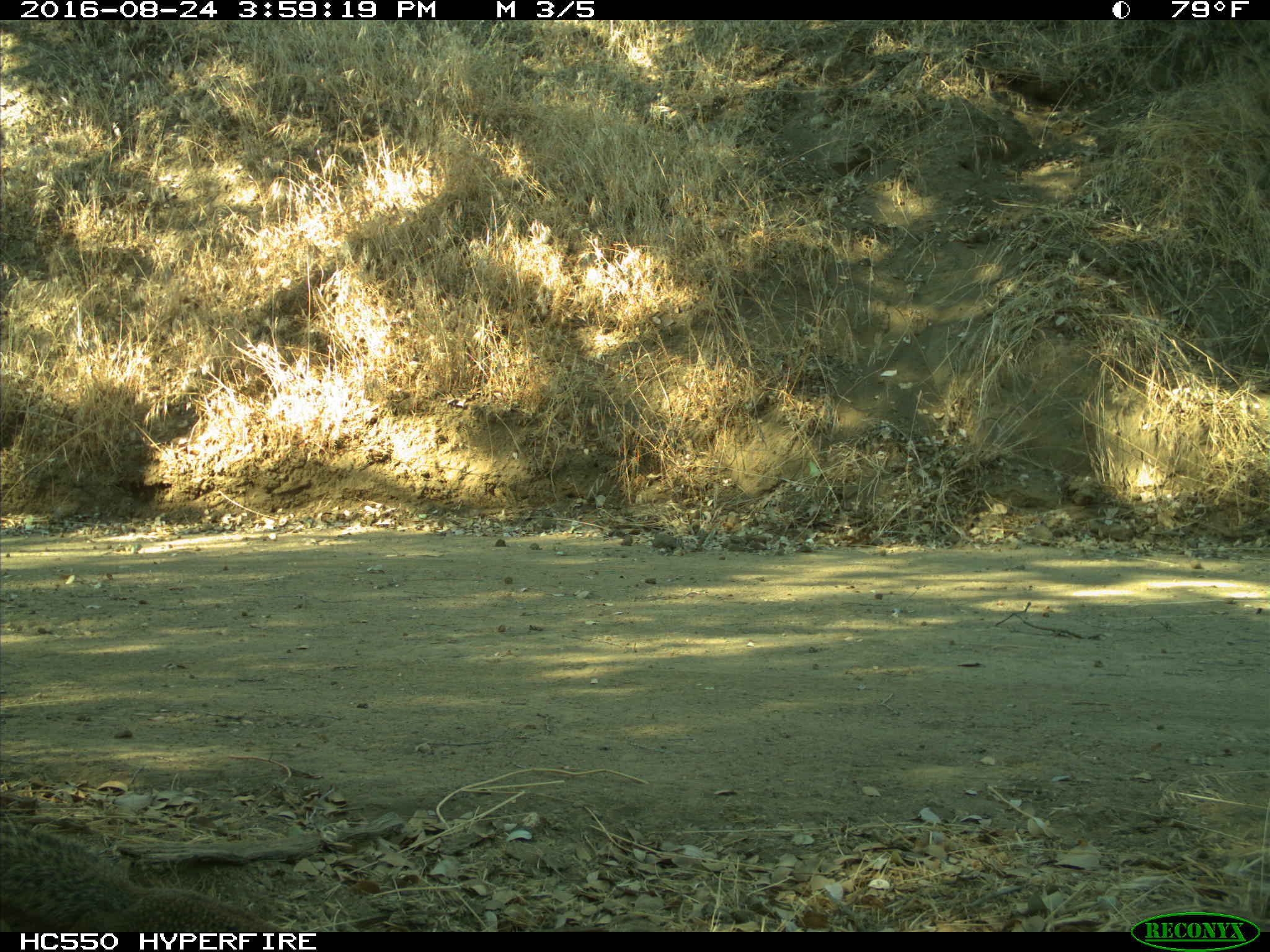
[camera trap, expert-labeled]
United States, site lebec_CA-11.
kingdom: Animalia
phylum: Chordata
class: Mammalia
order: Rodentia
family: Sciuridae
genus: Otospermophilus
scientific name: Otospermophilus beecheyi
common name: california ground squirrel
Otospermophilus beecheyi (california ground squirrel).